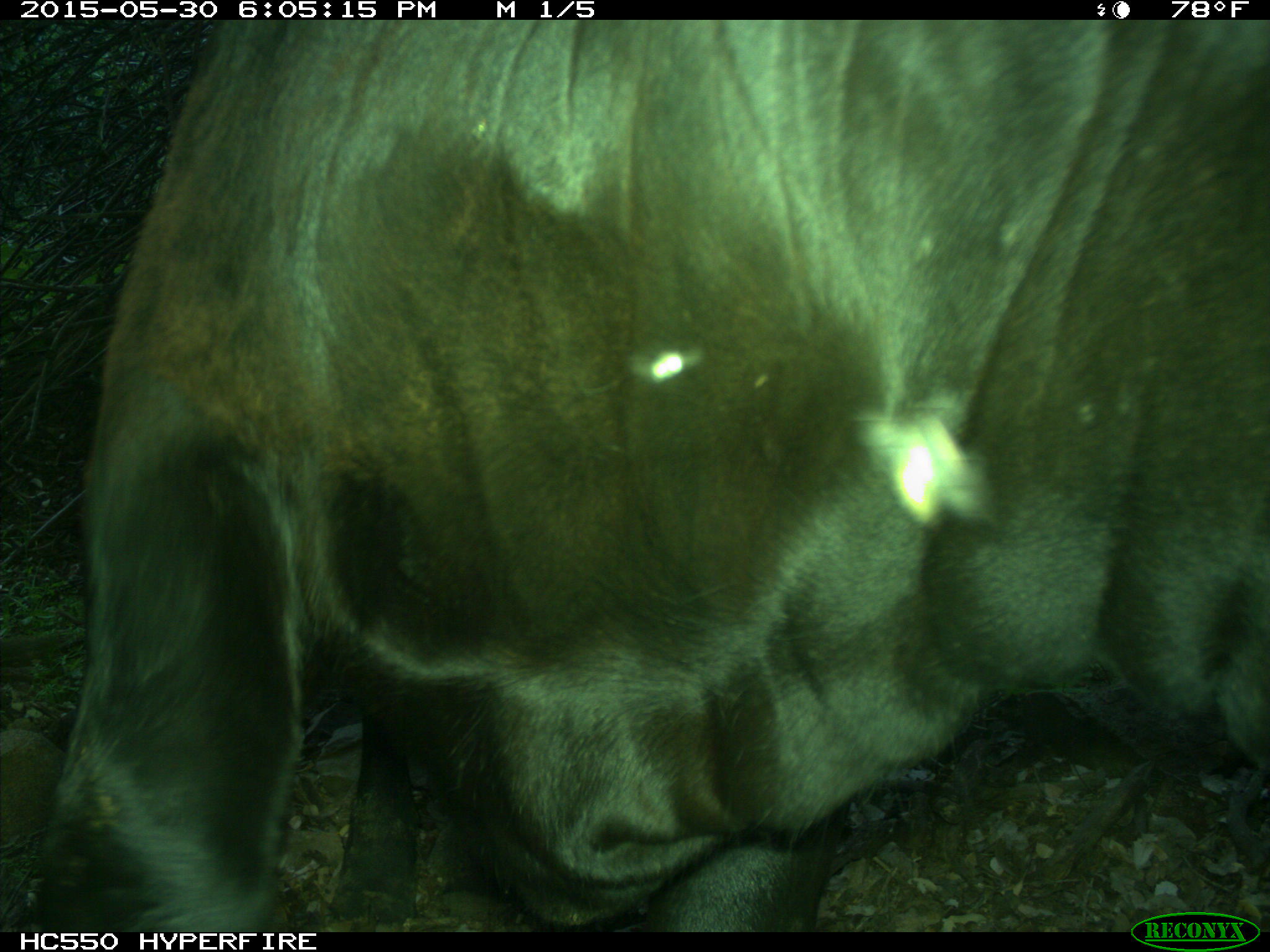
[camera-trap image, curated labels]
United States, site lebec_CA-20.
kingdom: Animalia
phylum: Chordata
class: Mammalia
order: Artiodactyla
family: Bovidae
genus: Bos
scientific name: Bos taurus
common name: domestic cow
Bos taurus (domestic cow).